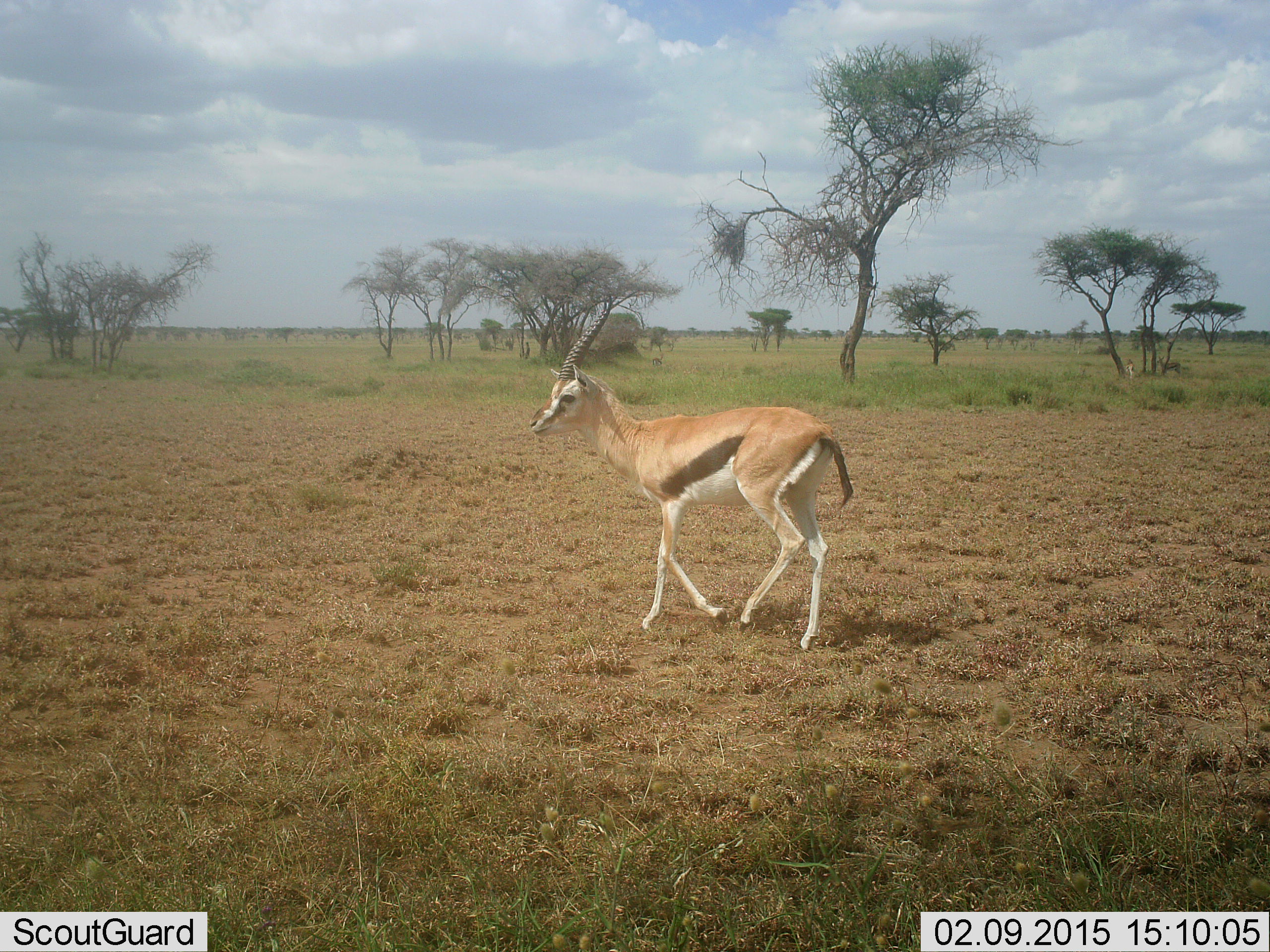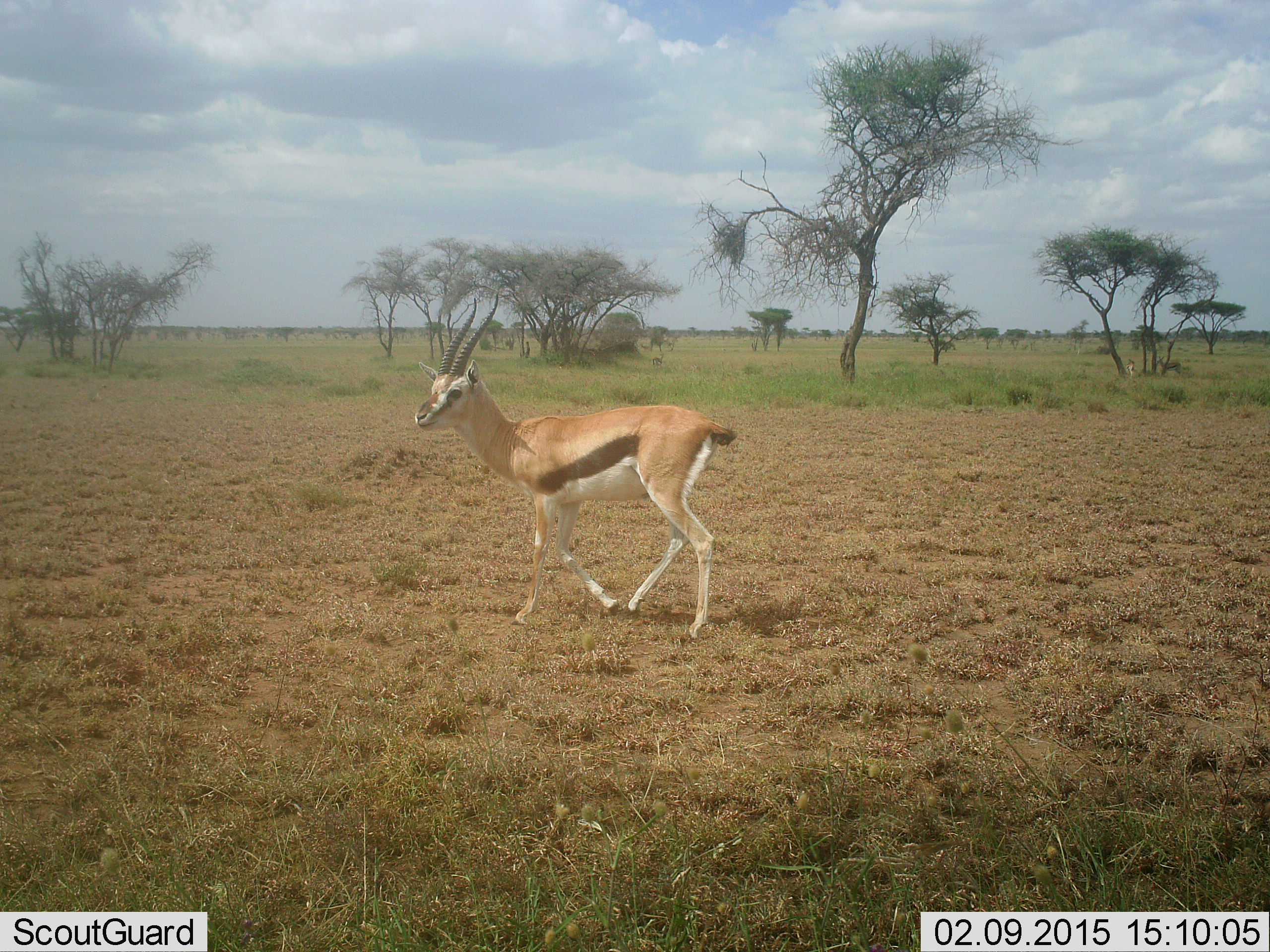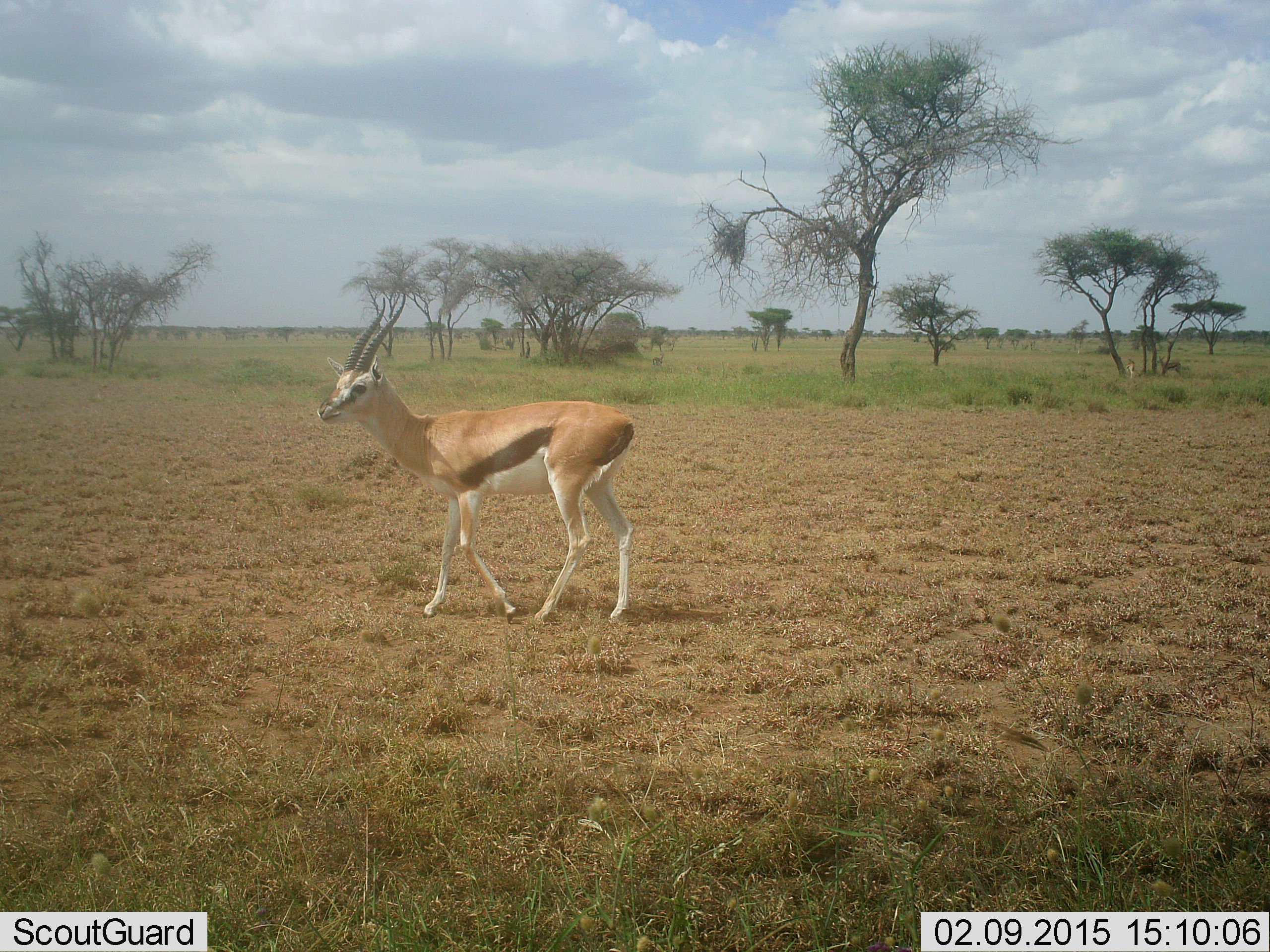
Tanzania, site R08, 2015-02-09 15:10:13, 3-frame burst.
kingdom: Animalia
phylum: Chordata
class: Mammalia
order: Artiodactyla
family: Bovidae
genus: Eudorcas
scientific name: Eudorcas thomsonii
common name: thomson's gazelle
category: gazellethomsons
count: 1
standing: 0%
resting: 0%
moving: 100%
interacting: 0%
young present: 0%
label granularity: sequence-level